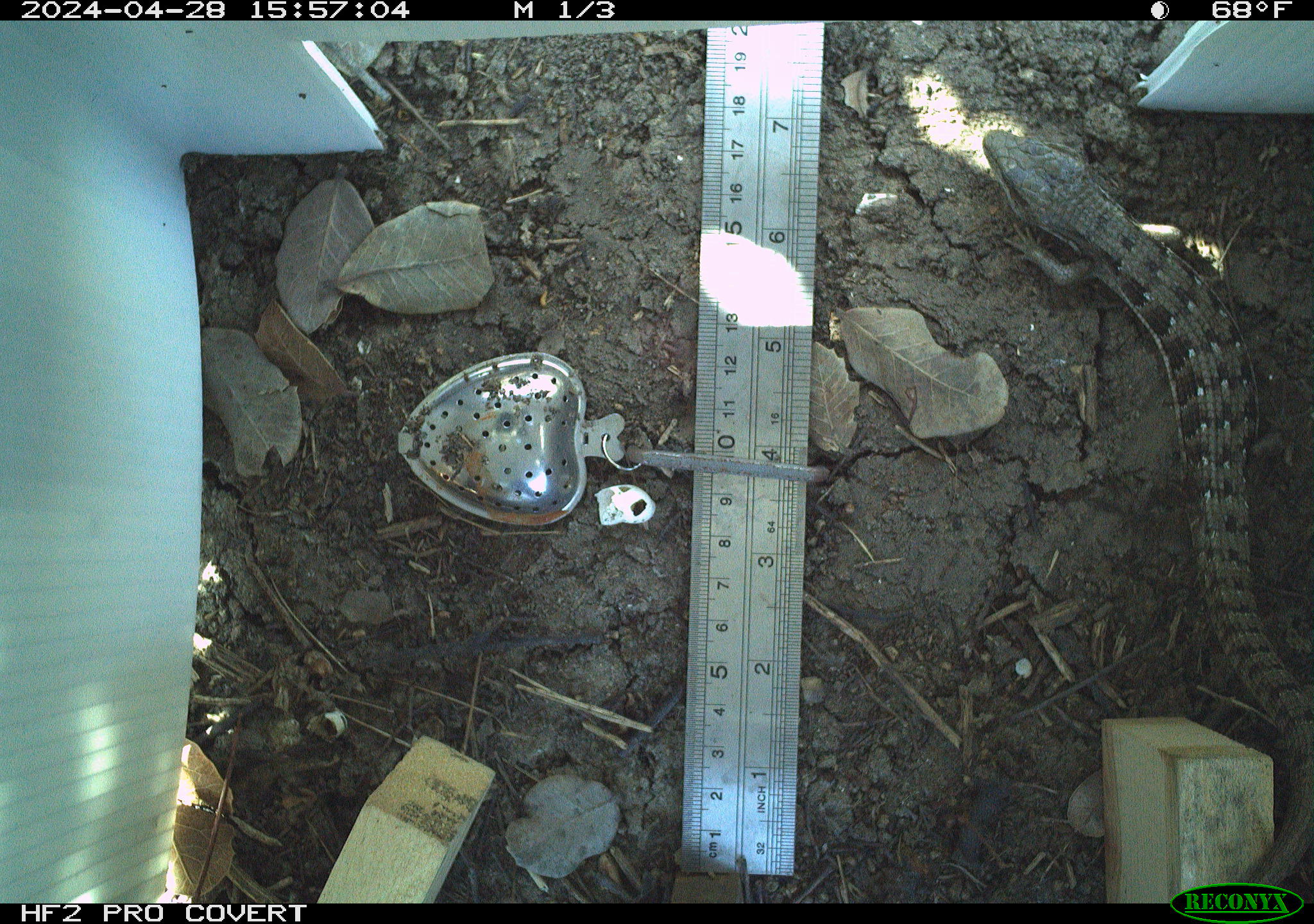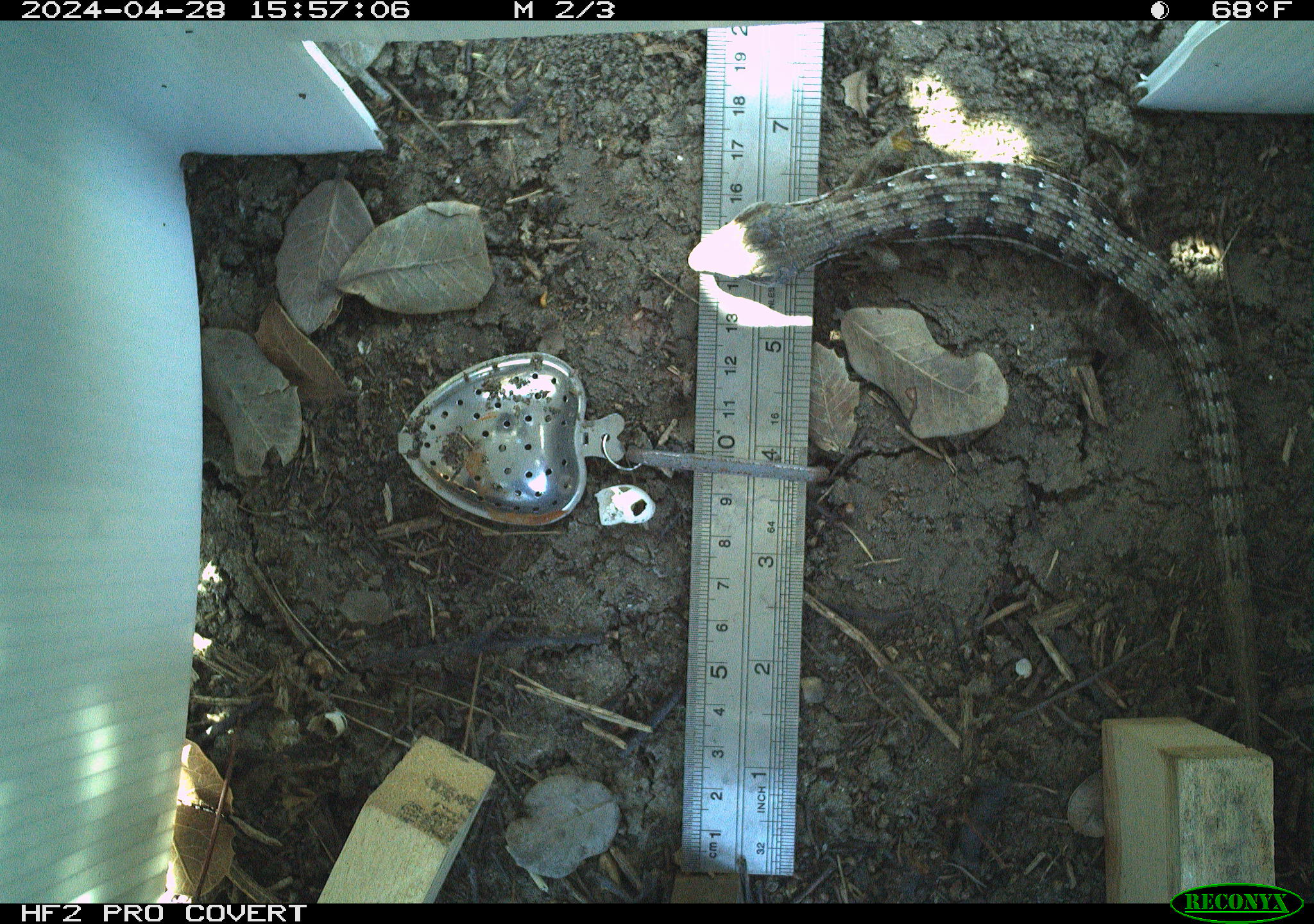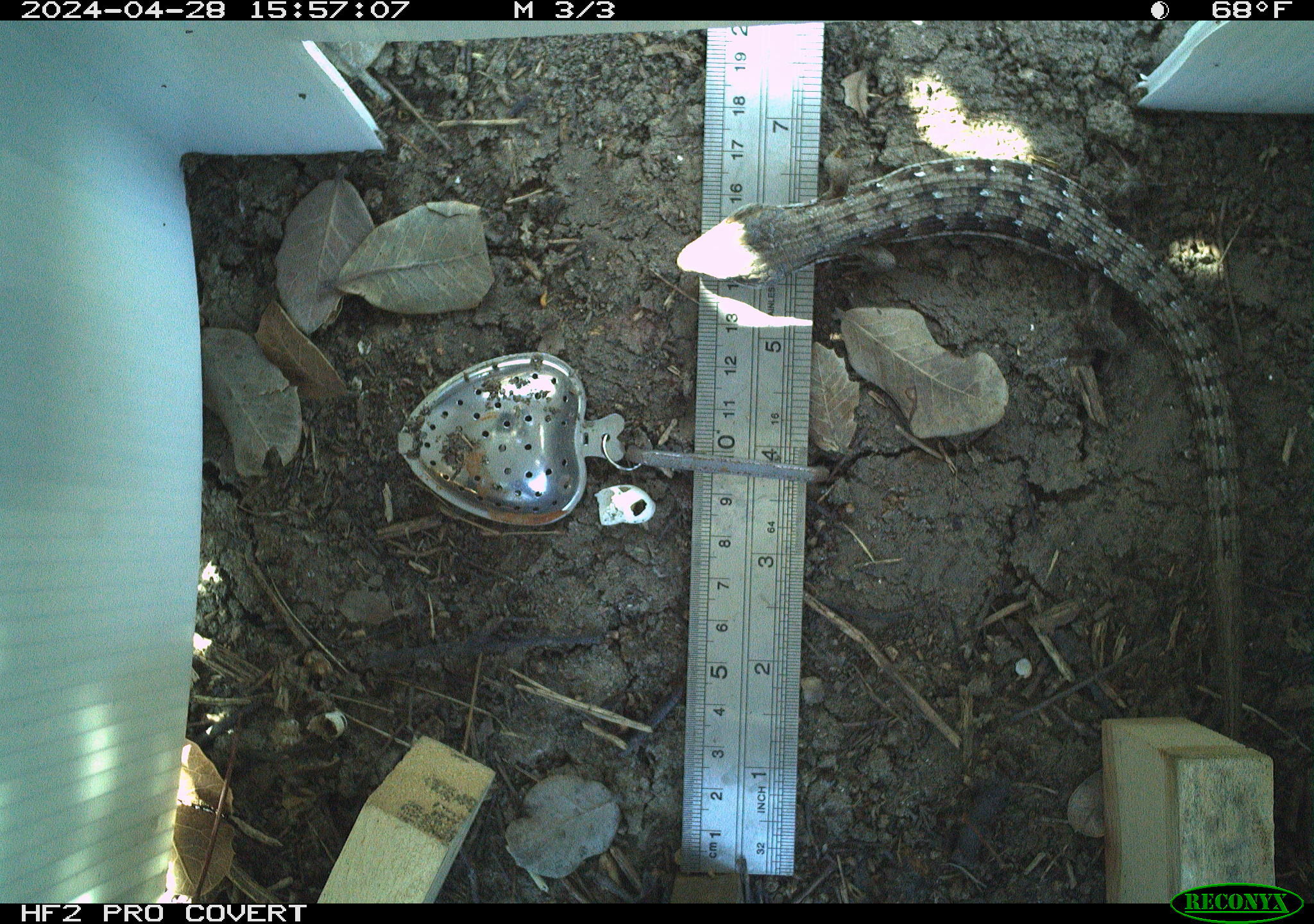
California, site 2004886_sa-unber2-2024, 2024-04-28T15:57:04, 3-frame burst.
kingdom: Animalia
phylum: Chordata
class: Reptilia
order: Squamata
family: Anguidae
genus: Elgaria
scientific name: Elgaria multicarinata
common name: southern alligator lizard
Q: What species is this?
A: Southern alligator lizard (Elgaria multicarinata).